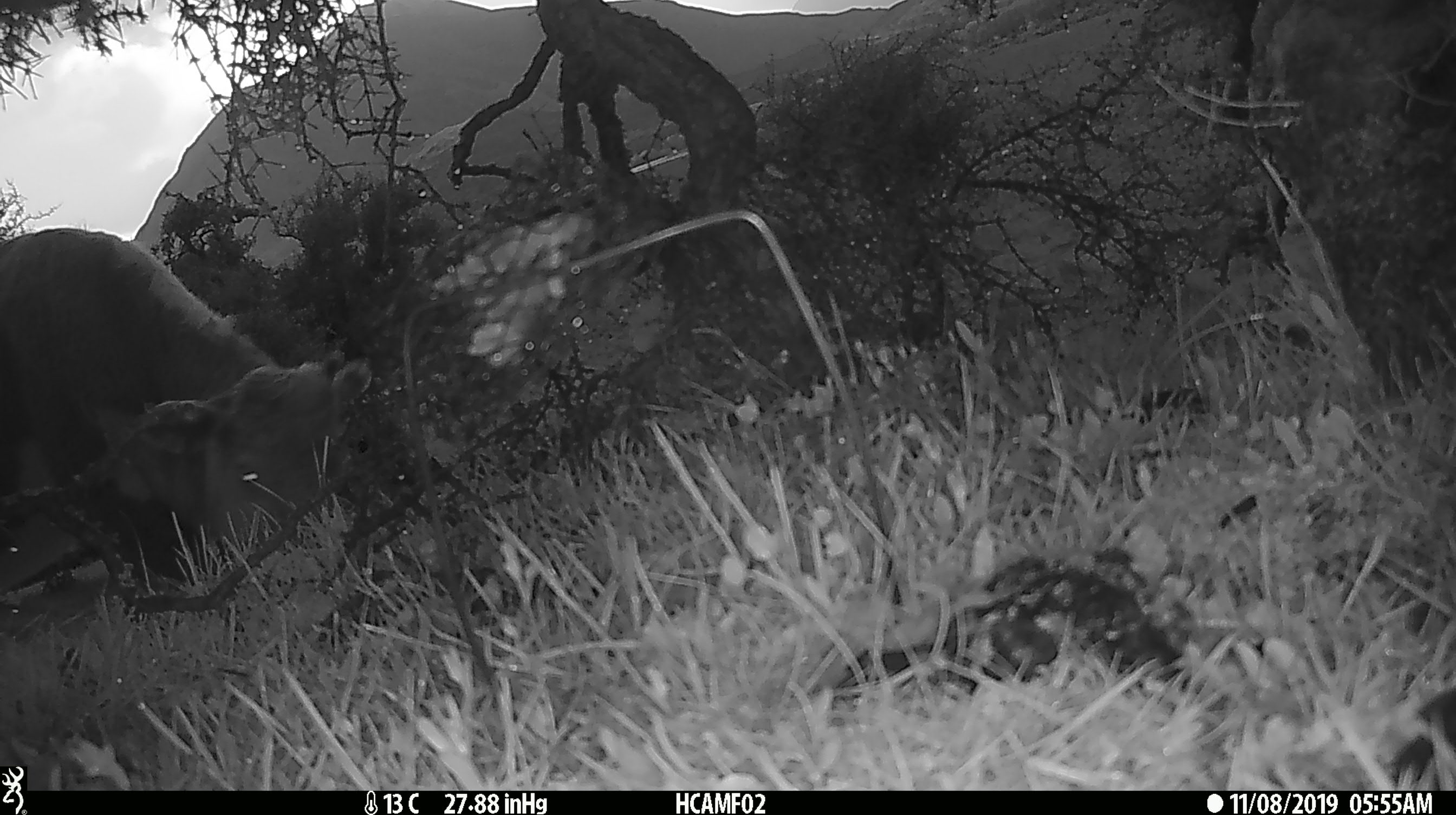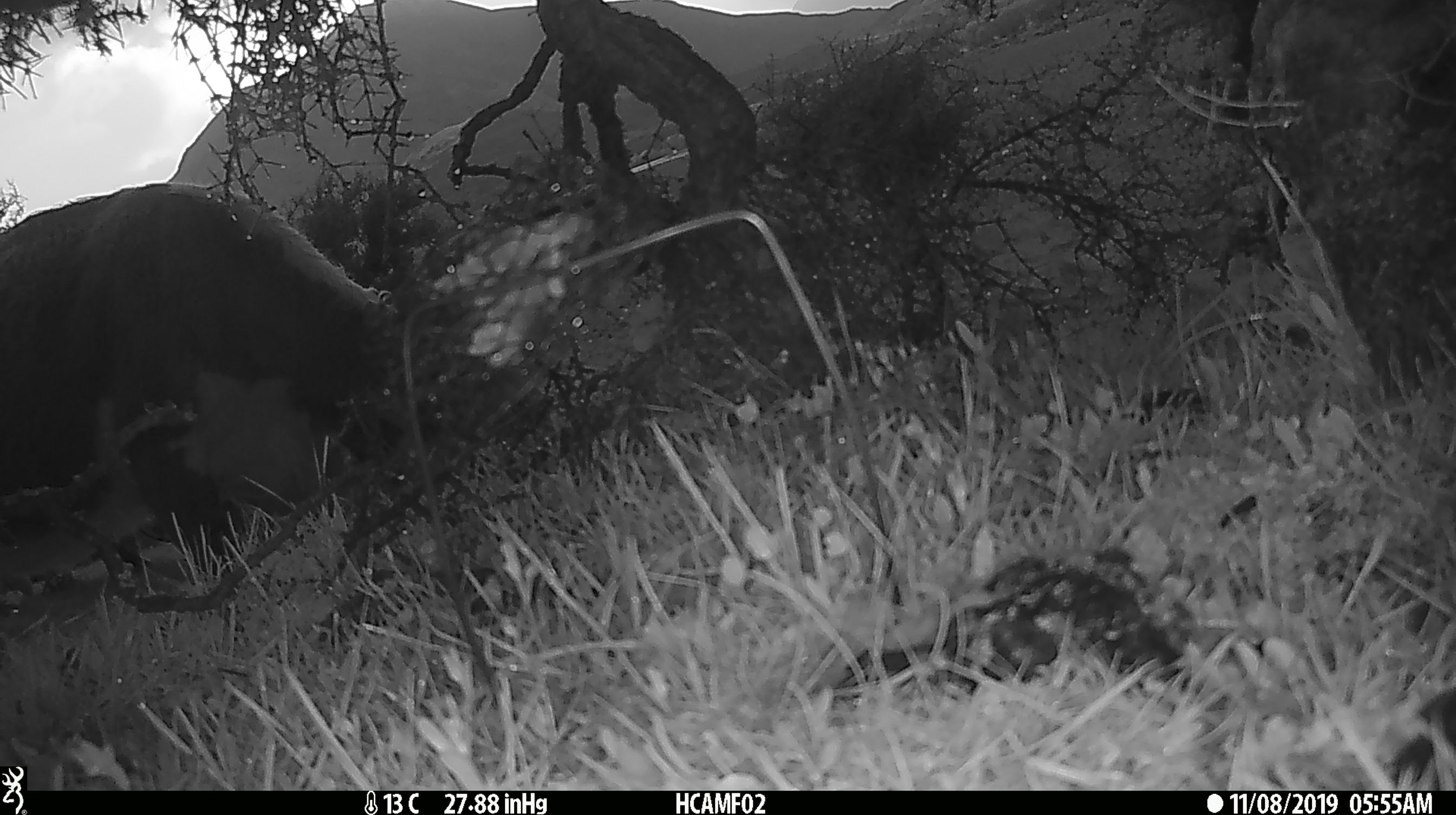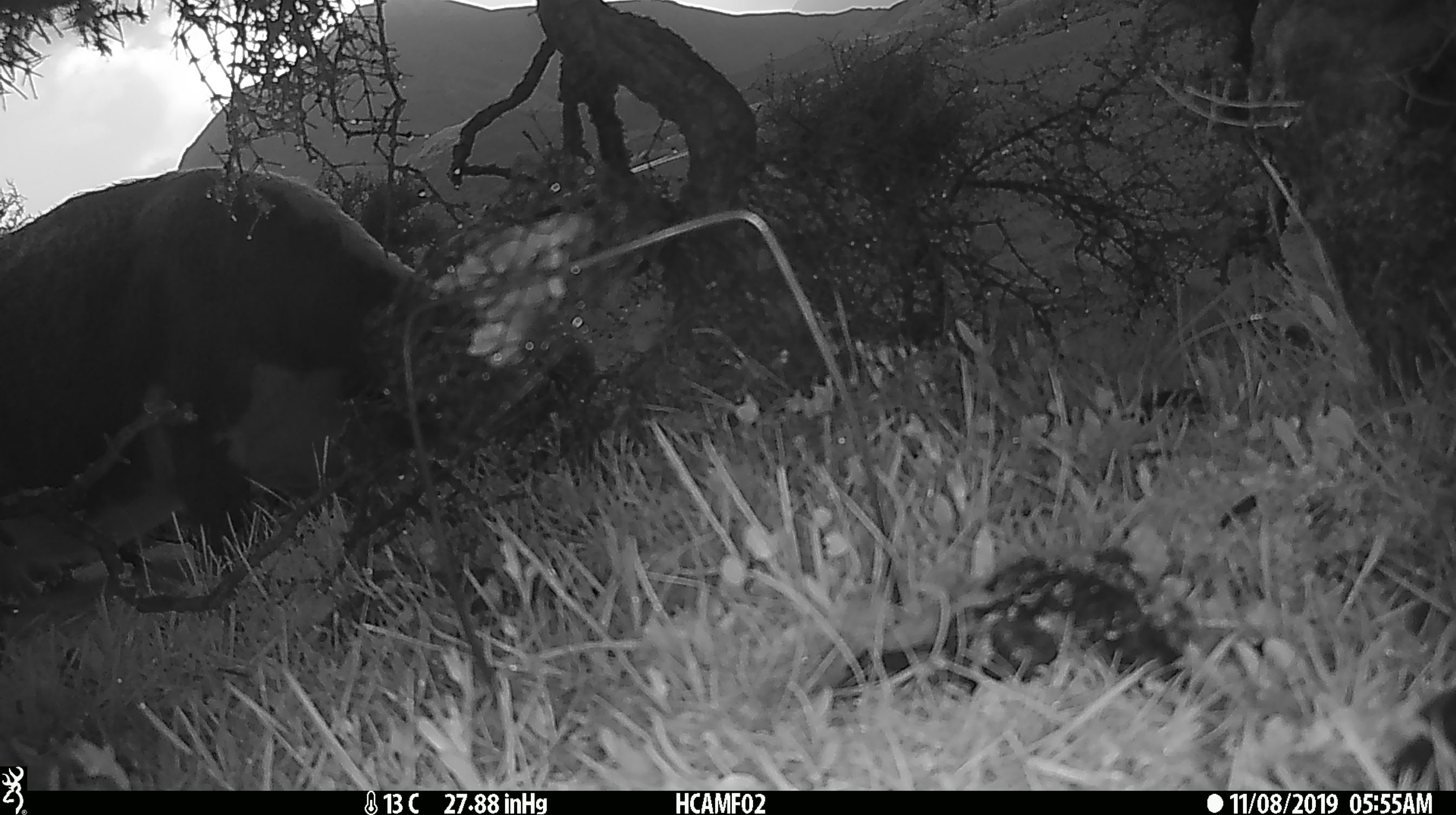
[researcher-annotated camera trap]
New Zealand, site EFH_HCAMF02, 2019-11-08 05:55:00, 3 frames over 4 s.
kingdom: Animalia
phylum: Chordata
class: Mammalia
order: Artiodactyla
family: Bovidae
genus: Bos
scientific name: Bos taurus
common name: domestic cow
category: cow